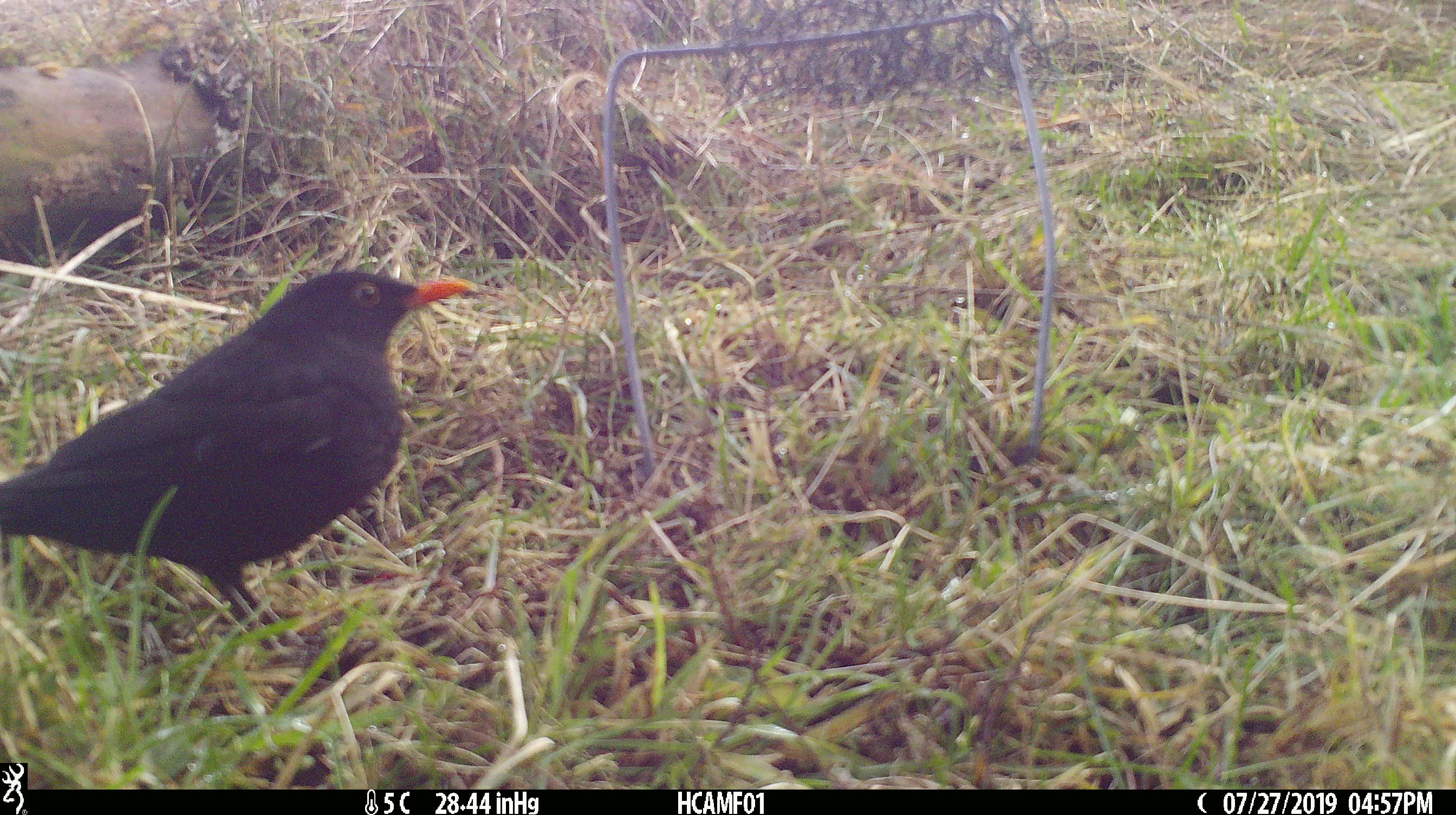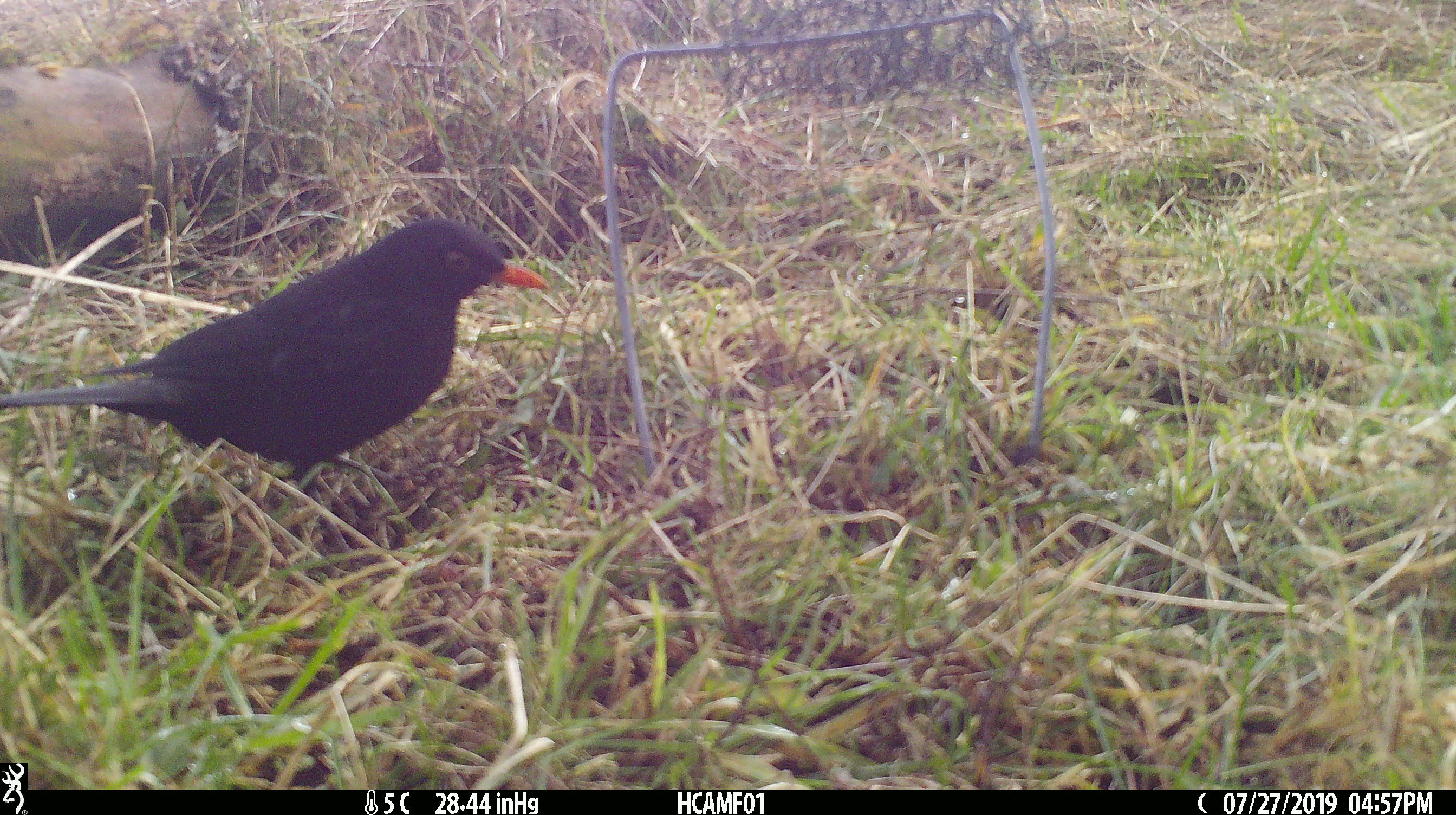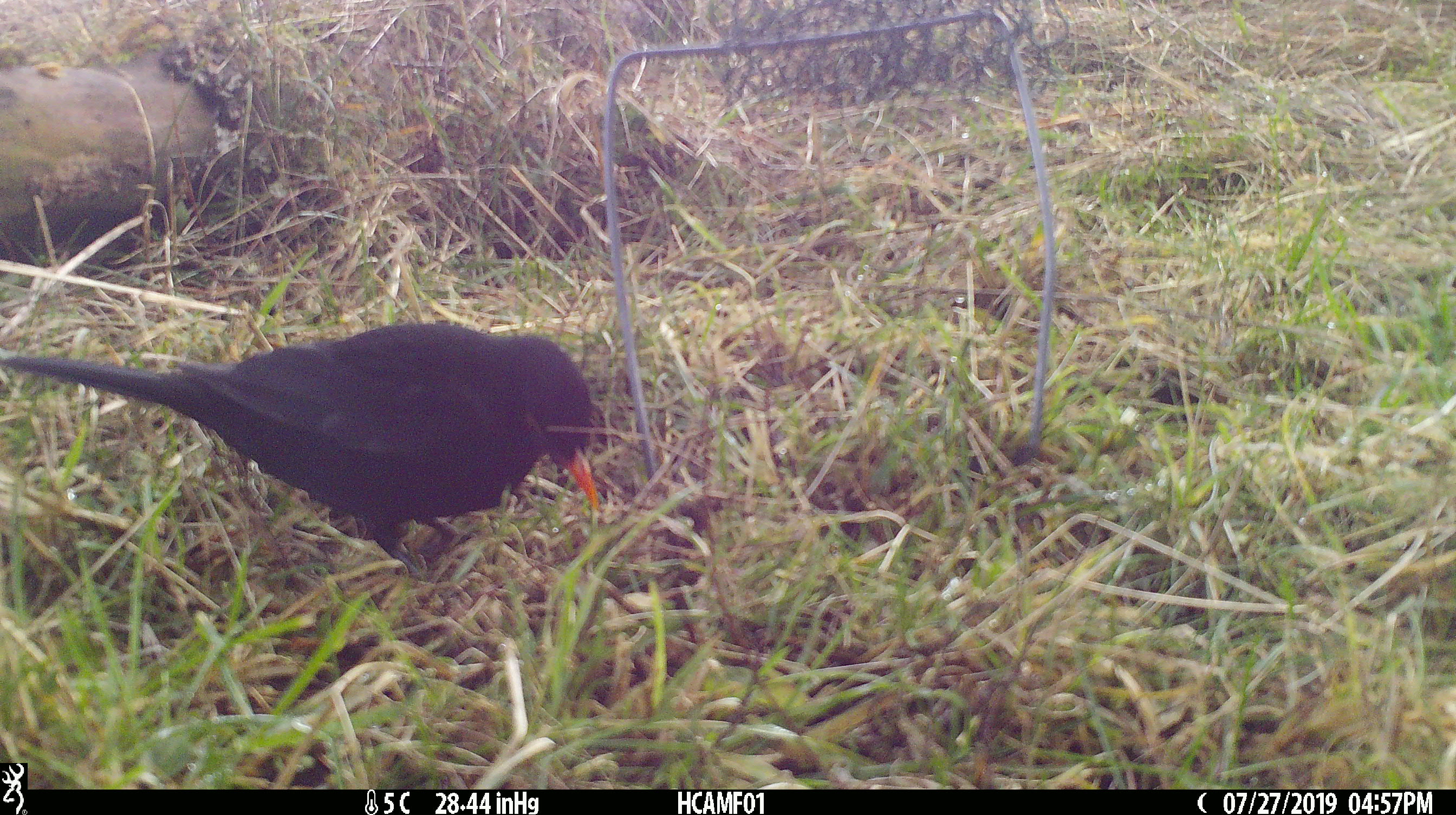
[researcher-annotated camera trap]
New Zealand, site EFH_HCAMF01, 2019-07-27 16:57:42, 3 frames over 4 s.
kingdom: Animalia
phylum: Chordata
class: Aves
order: Passeriformes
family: Turdidae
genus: Turdus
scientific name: Turdus merula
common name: eurasian blackbird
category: blackbird